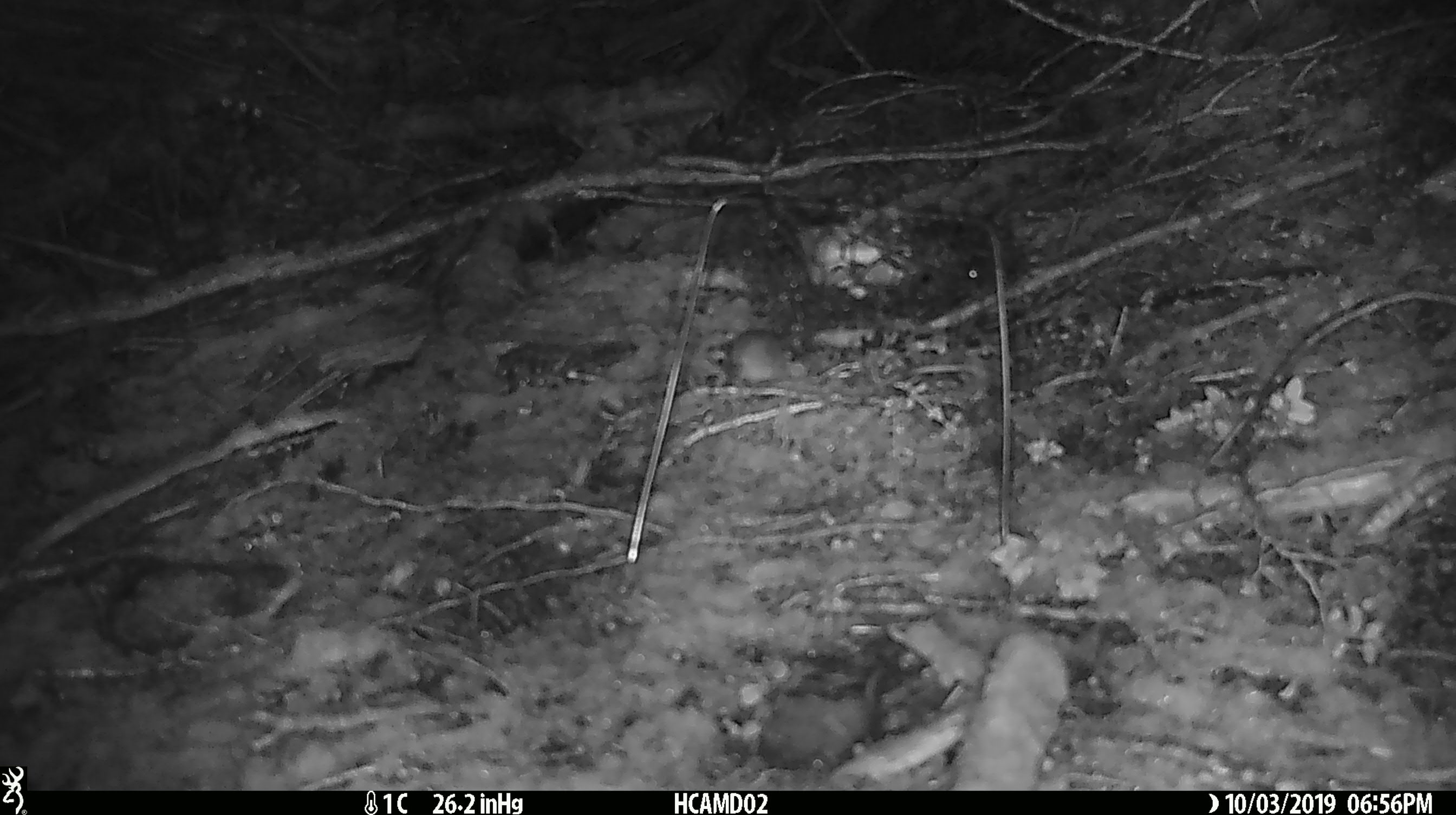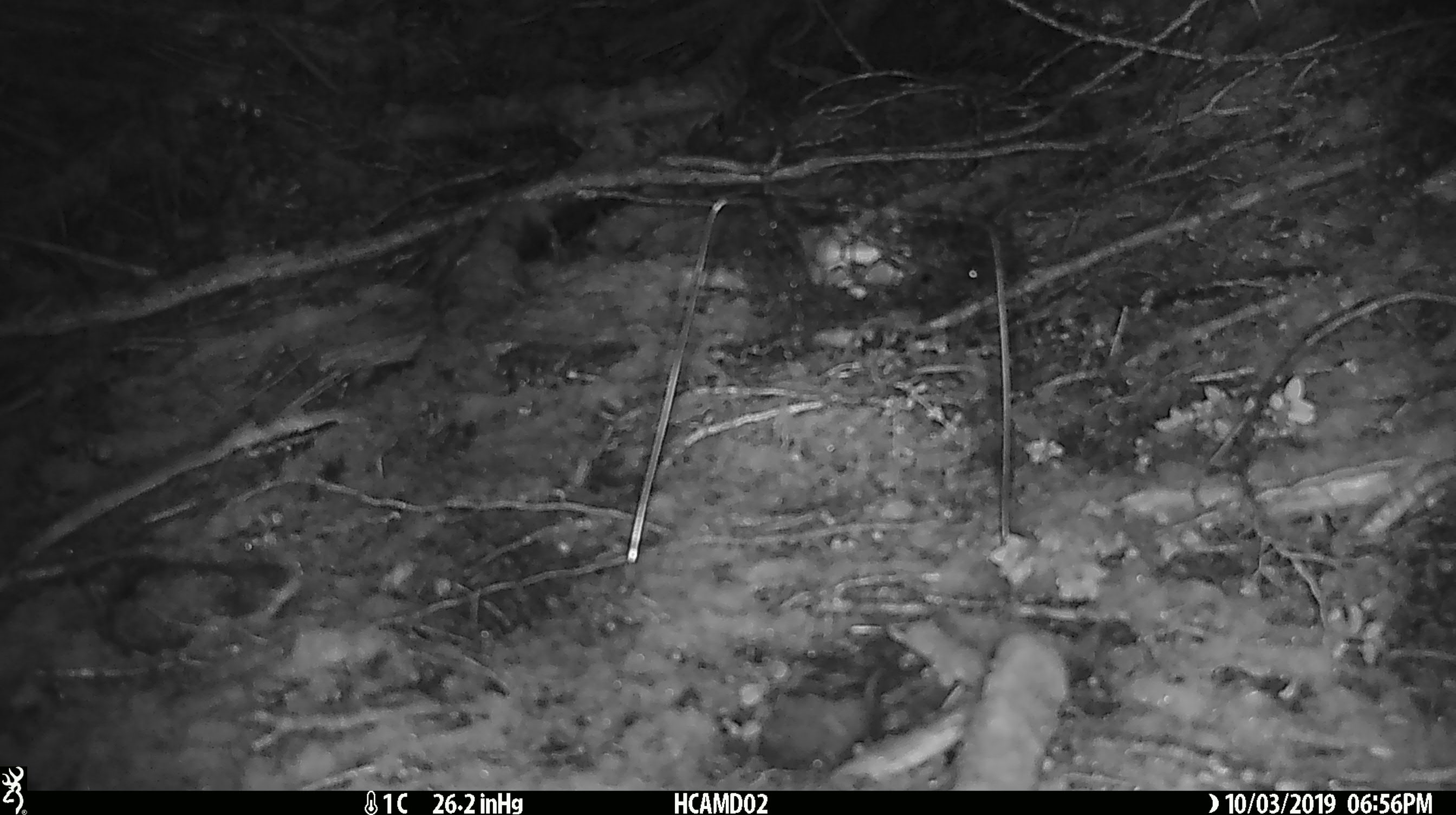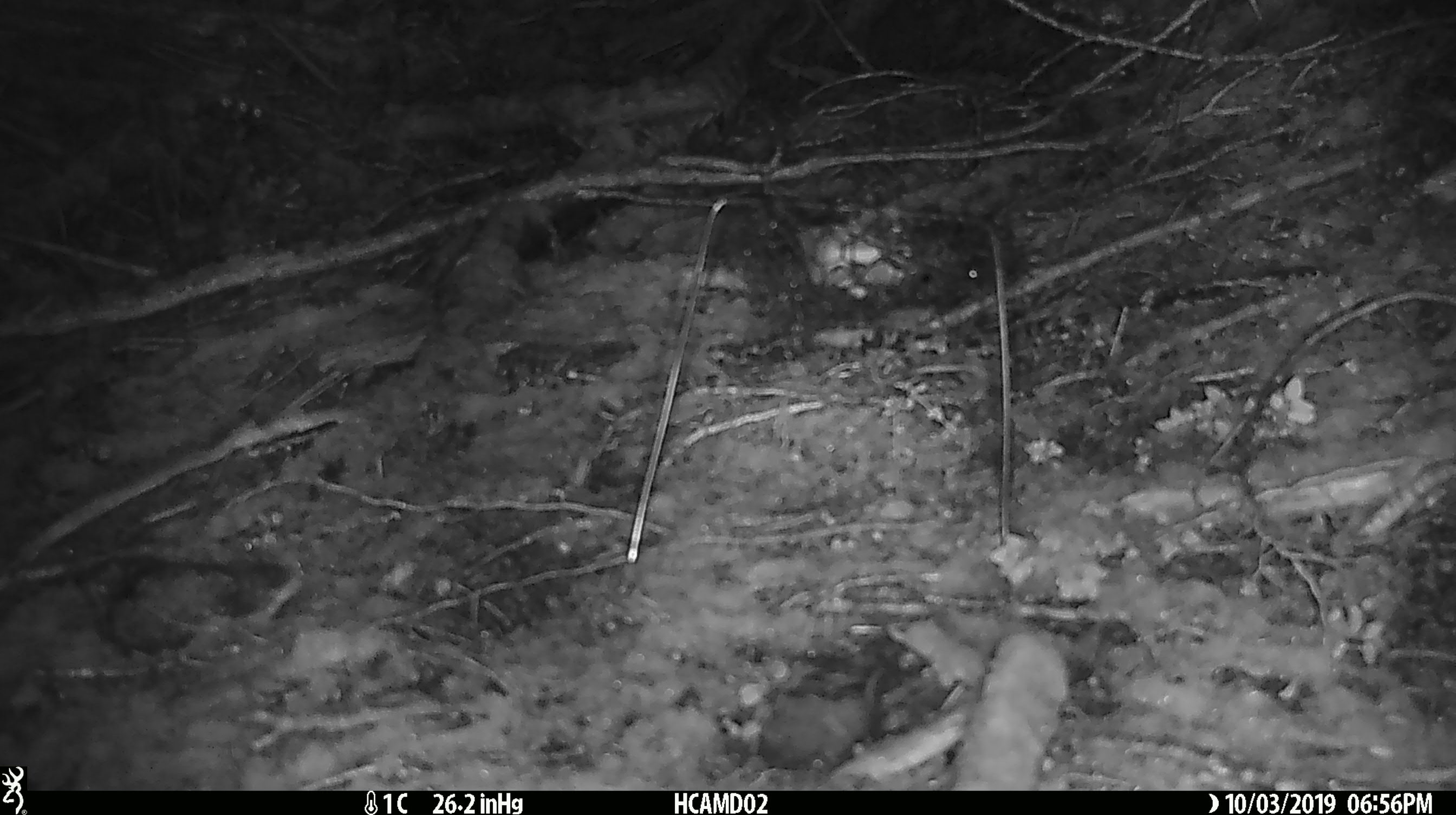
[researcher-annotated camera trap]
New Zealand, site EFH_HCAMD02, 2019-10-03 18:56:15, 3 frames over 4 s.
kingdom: Animalia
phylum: Chordata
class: Mammalia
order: Rodentia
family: Muridae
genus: Mus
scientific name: Mus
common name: mouse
Mouse (Mus).